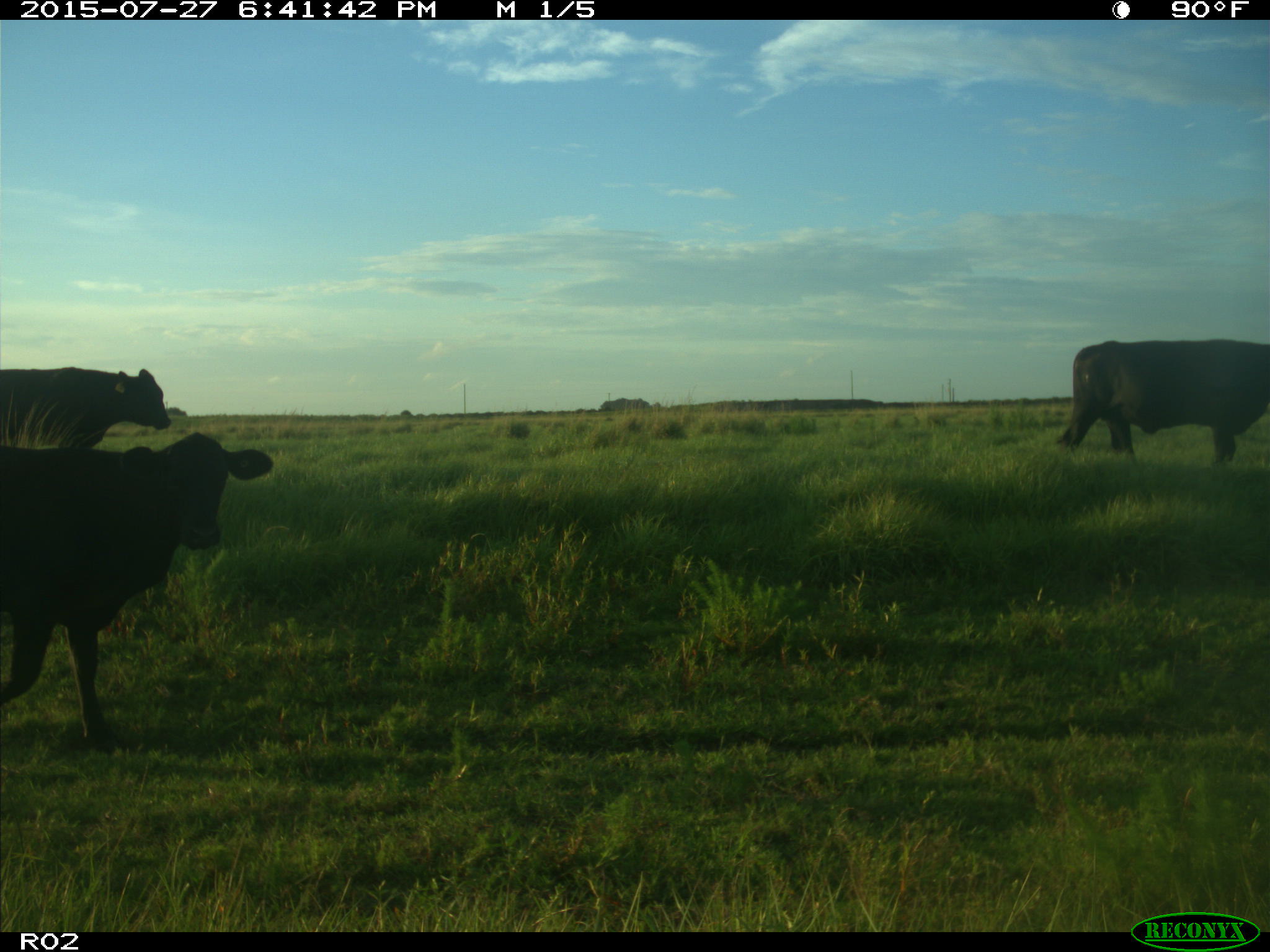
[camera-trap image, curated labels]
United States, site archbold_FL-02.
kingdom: Animalia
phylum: Chordata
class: Mammalia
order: Artiodactyla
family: Bovidae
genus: Bos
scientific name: Bos taurus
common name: domestic cow